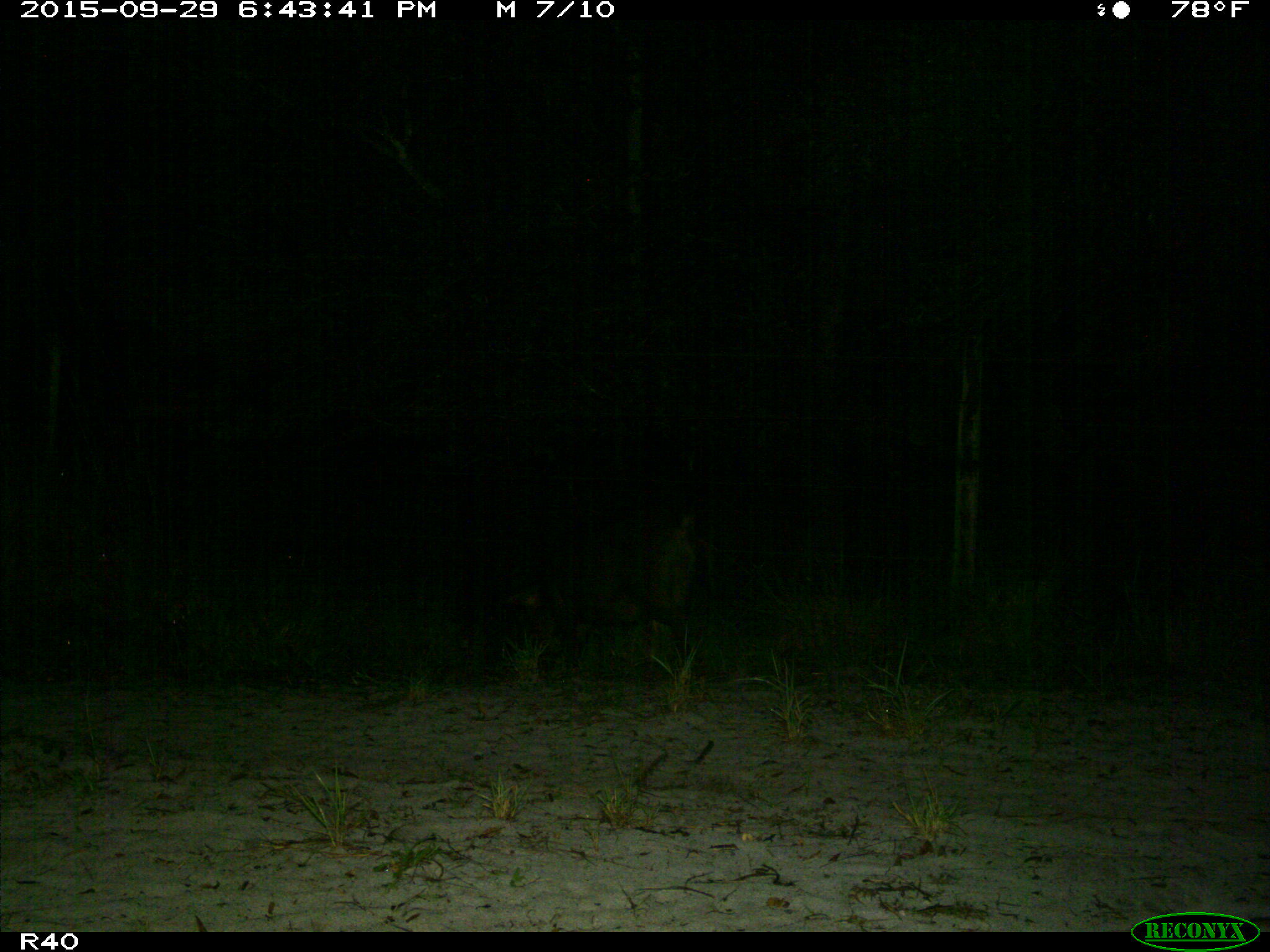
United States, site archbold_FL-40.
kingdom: Animalia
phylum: Chordata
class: Mammalia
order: Artiodactyla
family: Suidae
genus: Sus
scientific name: Sus scrofa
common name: wild boar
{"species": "Sus scrofa (wild boar)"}